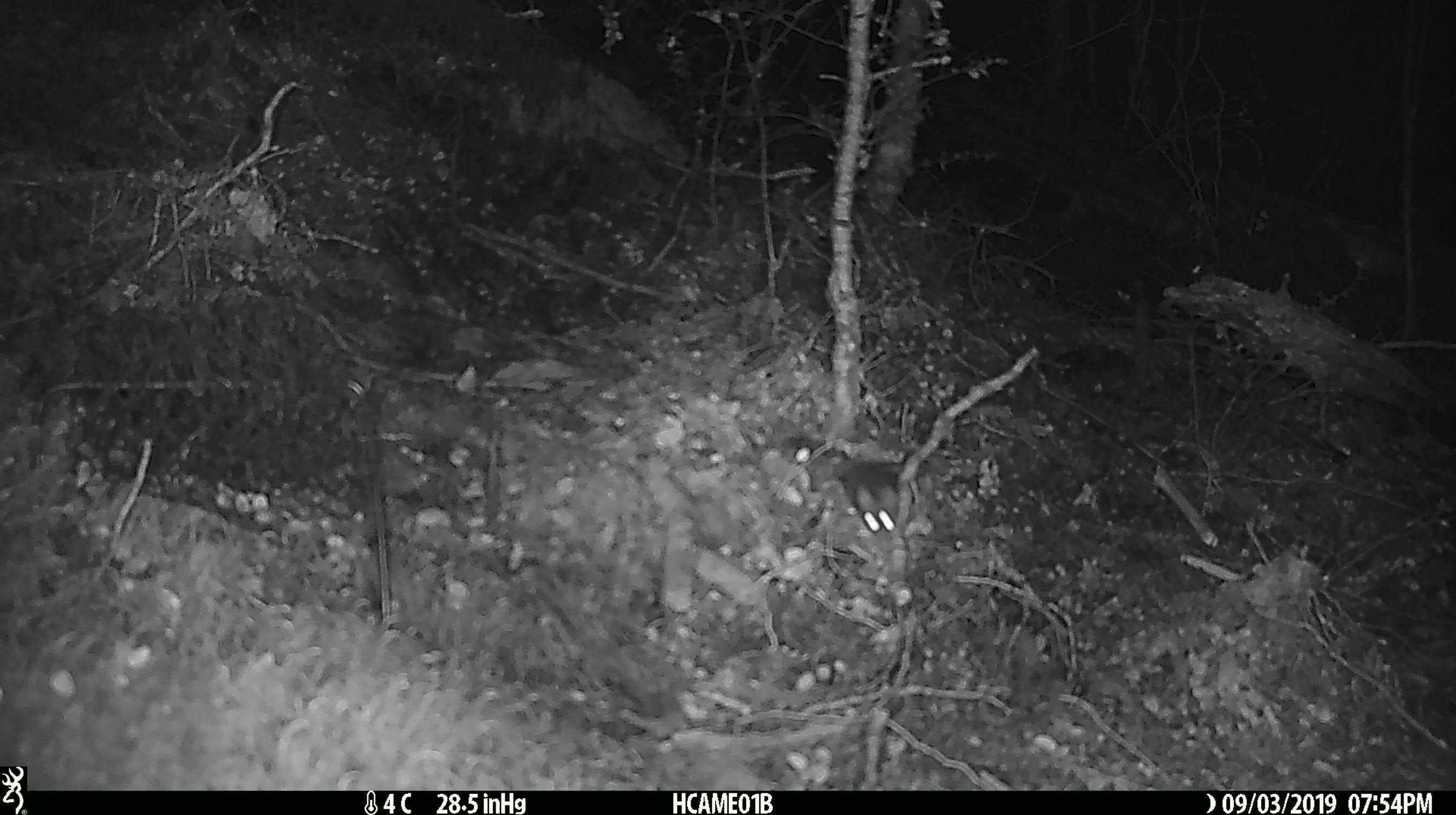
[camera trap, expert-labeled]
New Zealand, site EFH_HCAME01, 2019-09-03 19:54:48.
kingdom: Animalia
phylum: Chordata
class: Mammalia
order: Rodentia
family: Muridae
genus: Mus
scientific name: Mus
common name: mouse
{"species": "mouse (Mus)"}